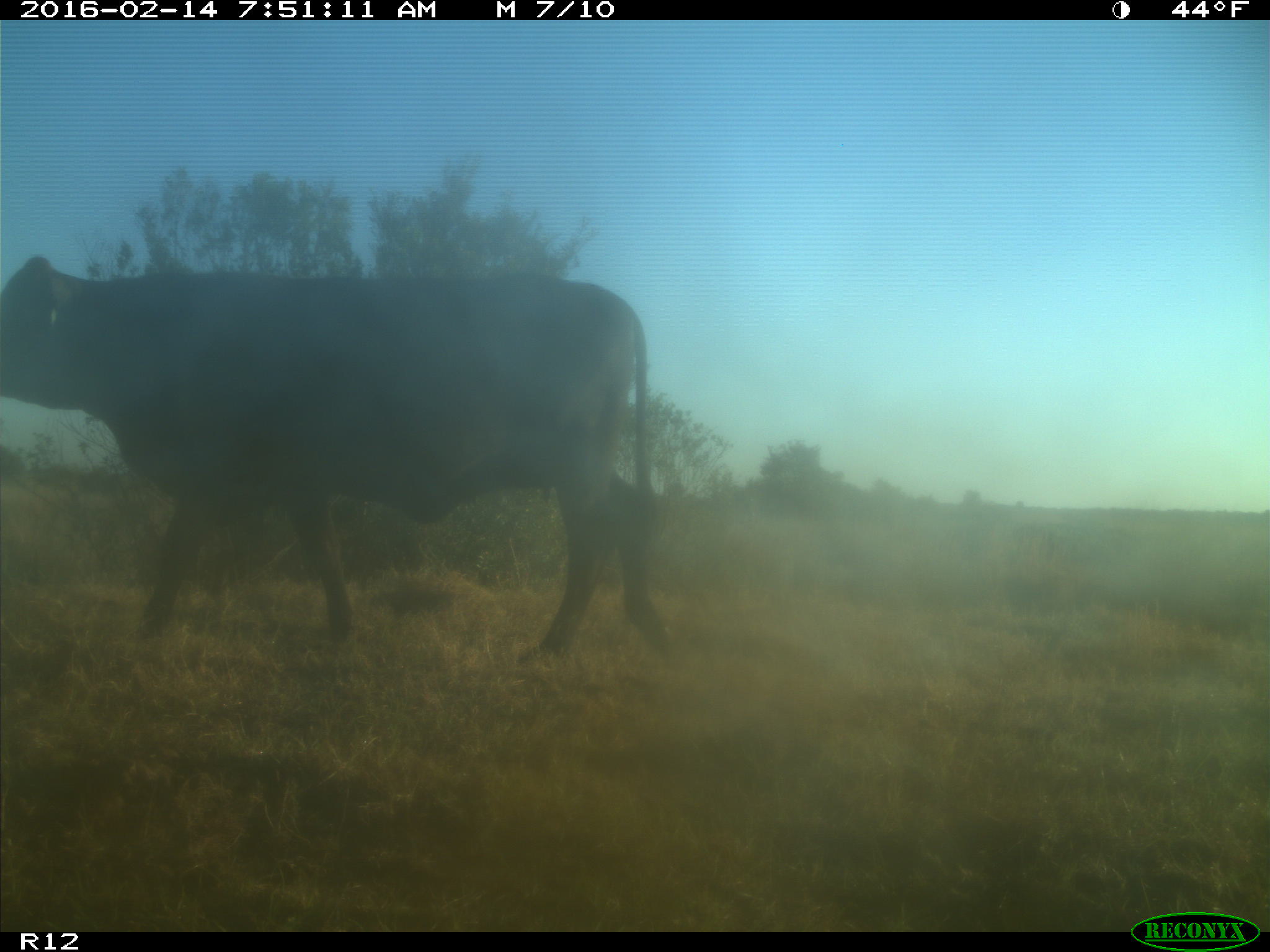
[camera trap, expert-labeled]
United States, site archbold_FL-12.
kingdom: Animalia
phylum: Chordata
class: Mammalia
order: Artiodactyla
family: Bovidae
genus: Bos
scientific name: Bos taurus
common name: domestic cow